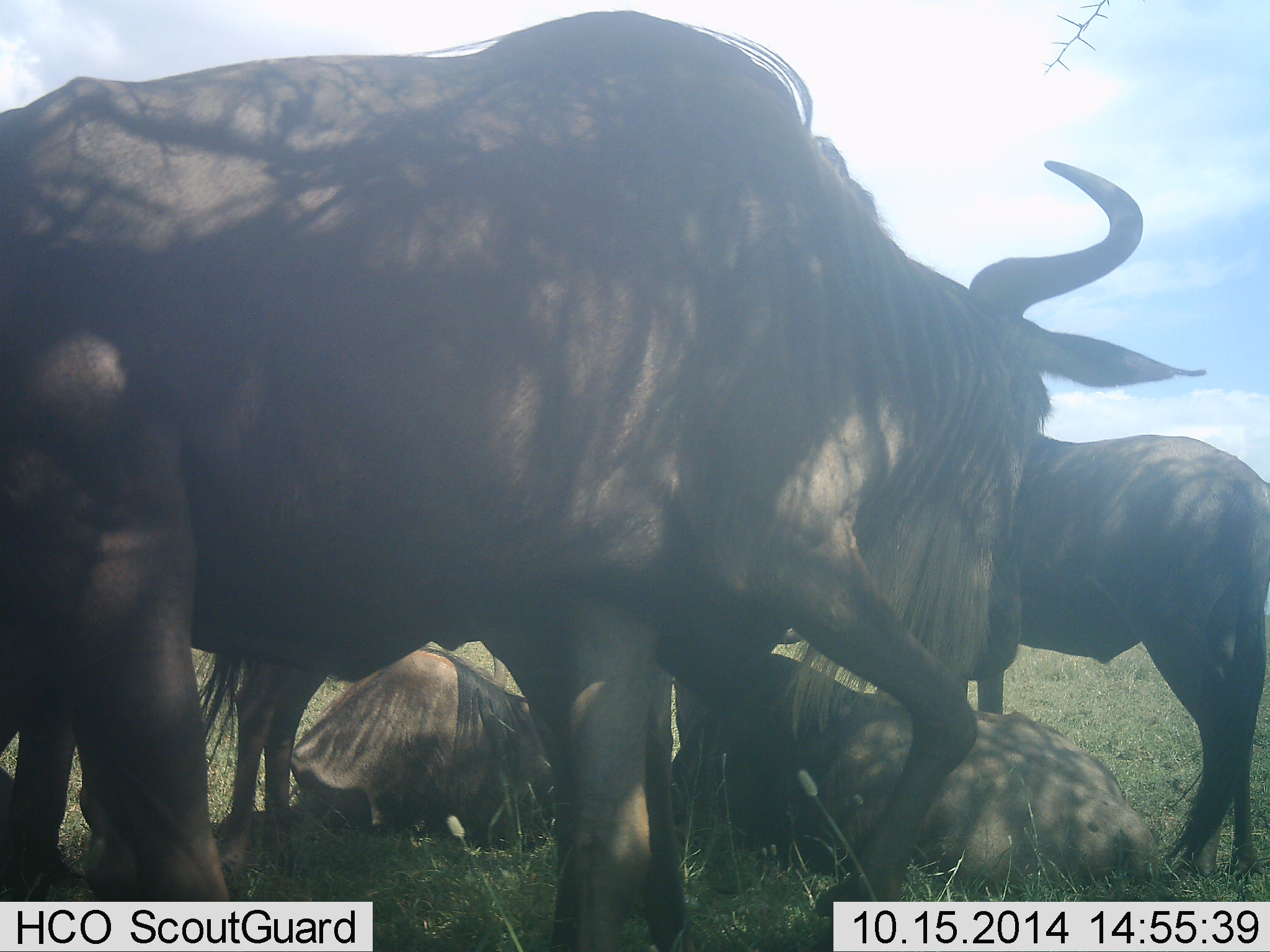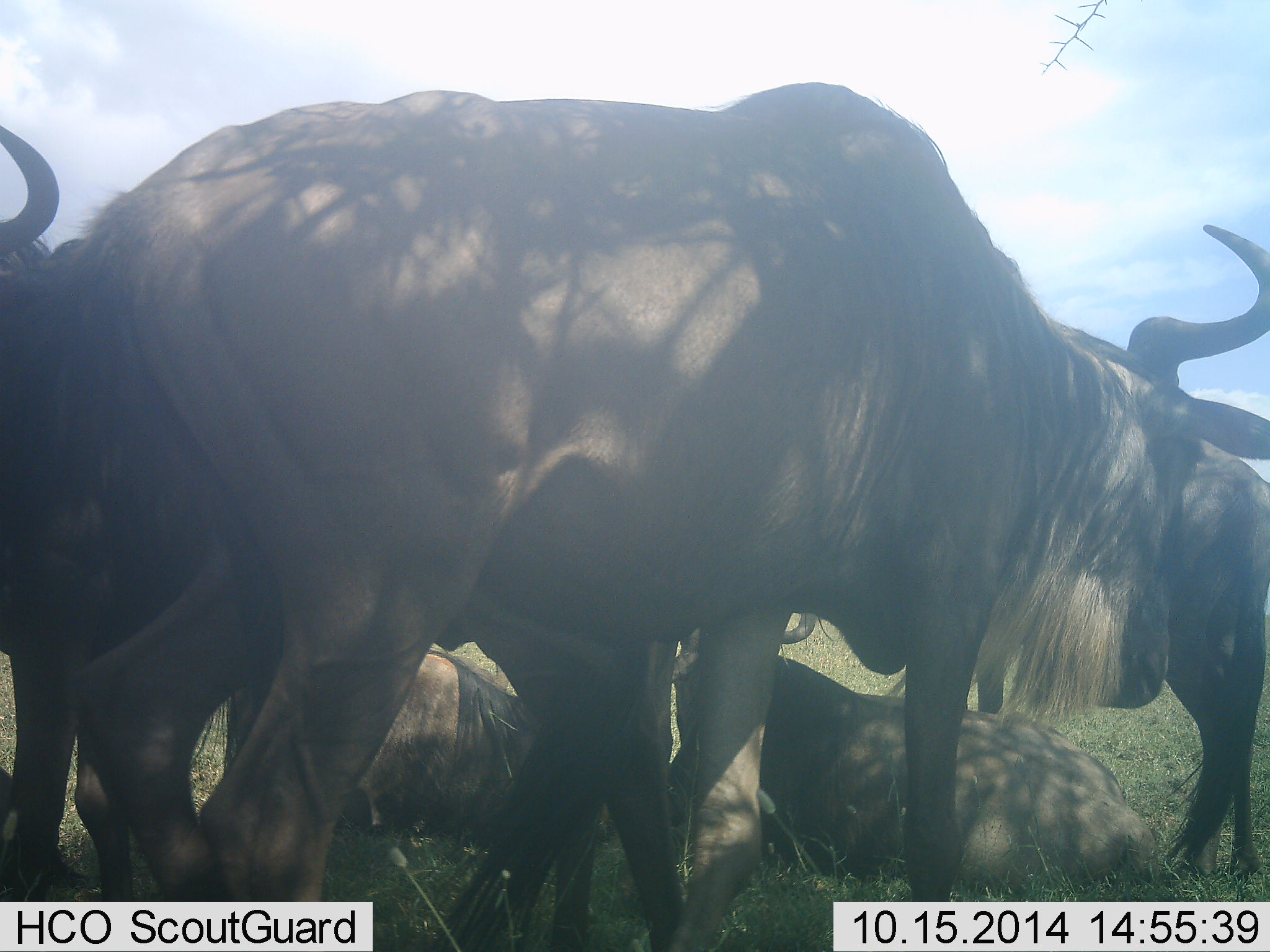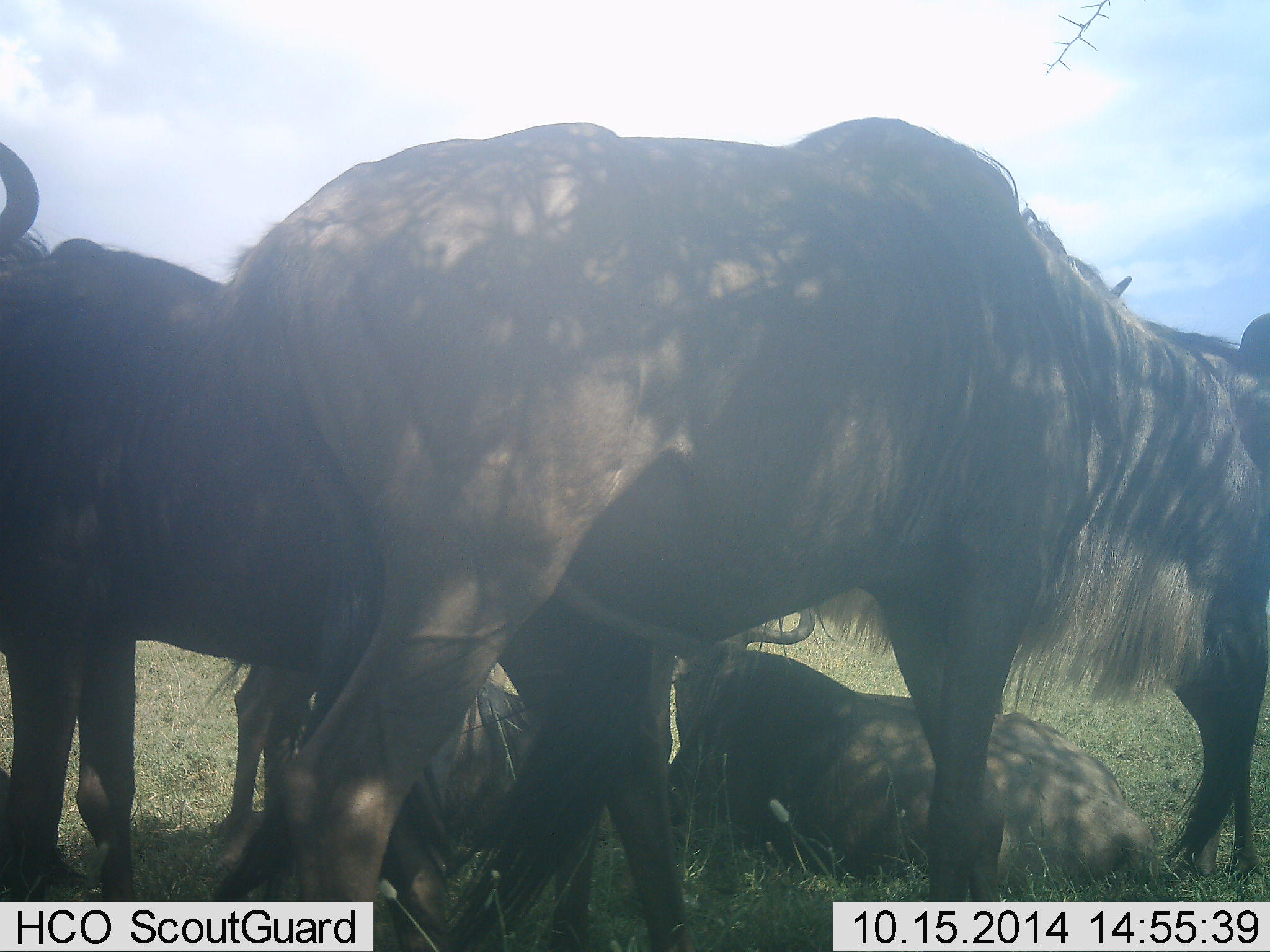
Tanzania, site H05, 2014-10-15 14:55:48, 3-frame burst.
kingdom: Animalia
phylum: Chordata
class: Mammalia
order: Artiodactyla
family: Bovidae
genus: Connochaetes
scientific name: Connochaetes taurinus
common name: blue wildebeest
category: wildebeest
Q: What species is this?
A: Wildebeest (blue wildebeest) (Connochaetes taurinus).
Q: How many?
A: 5.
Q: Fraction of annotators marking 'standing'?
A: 60%.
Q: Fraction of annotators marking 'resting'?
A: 90%.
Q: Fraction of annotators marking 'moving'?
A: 40%.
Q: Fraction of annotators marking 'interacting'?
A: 10%.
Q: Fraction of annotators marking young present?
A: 0%.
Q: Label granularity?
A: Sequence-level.